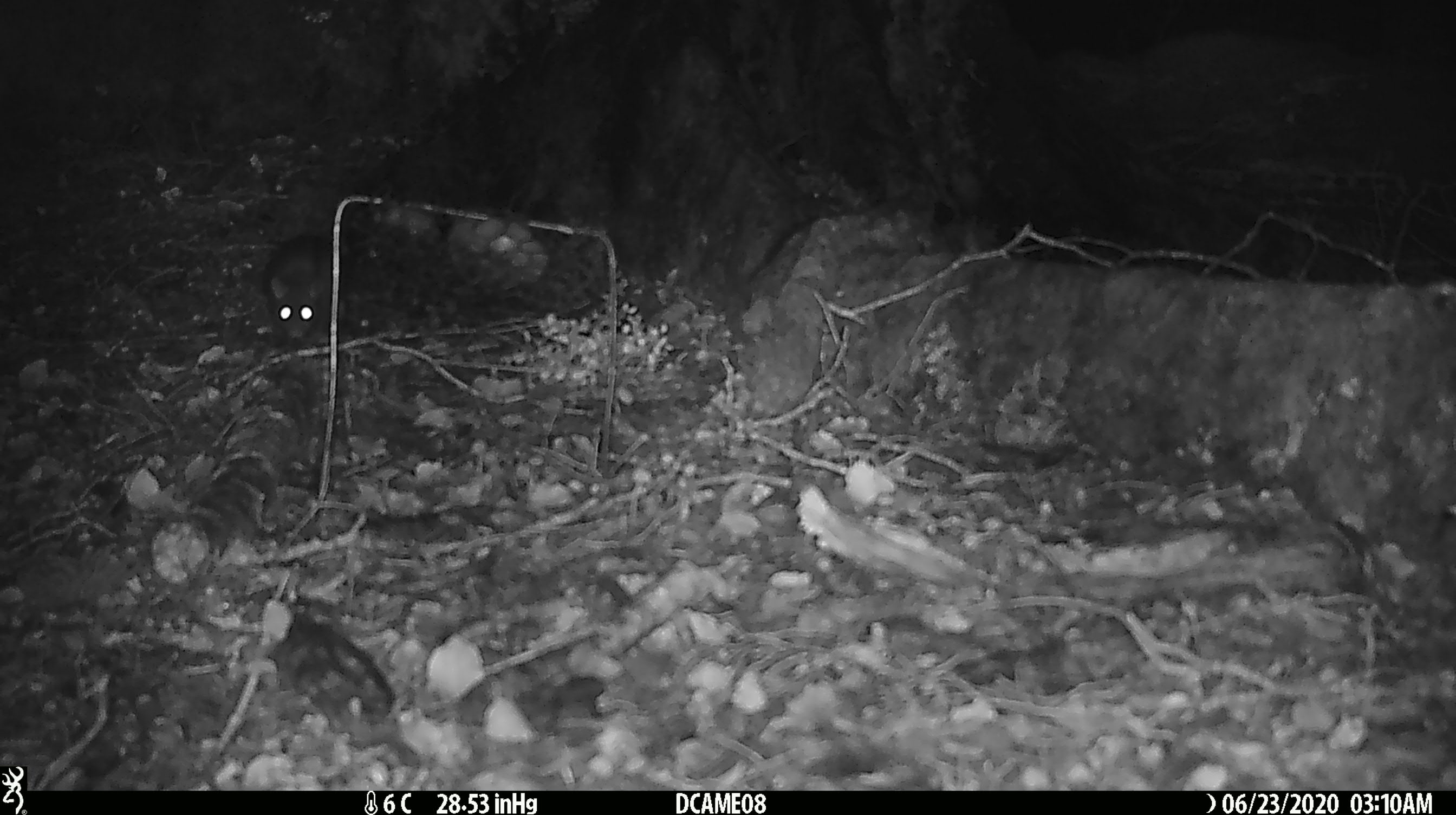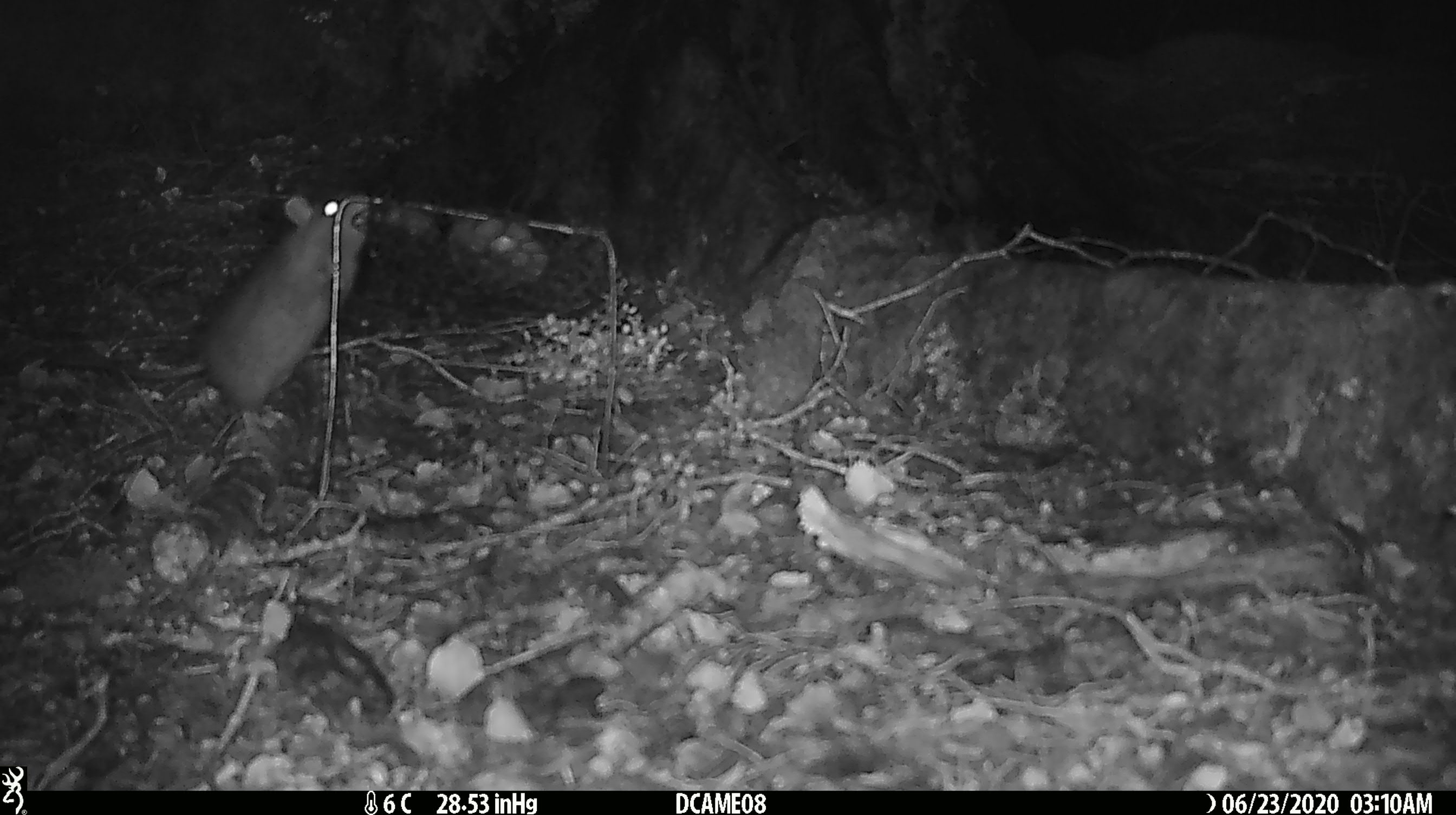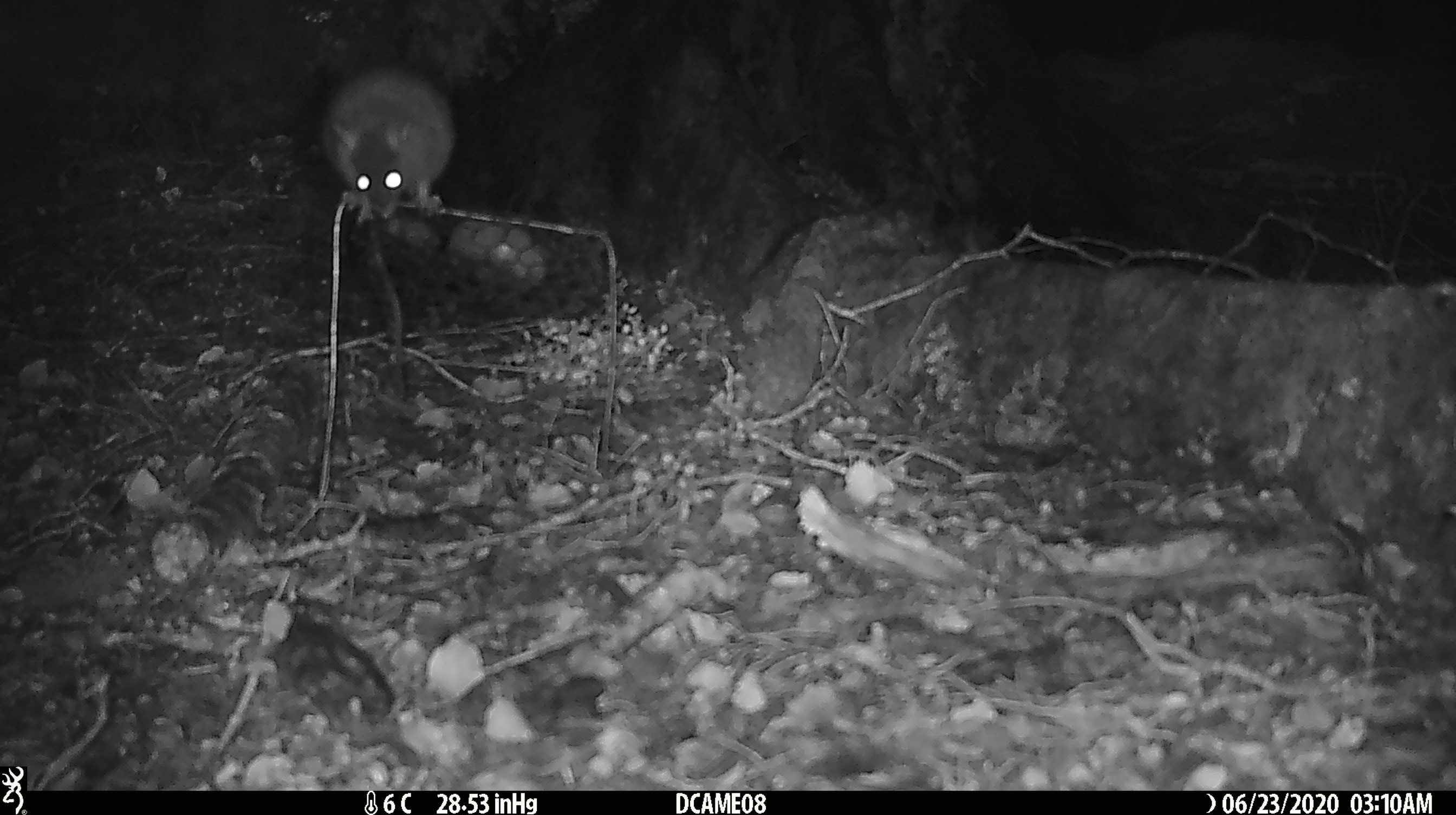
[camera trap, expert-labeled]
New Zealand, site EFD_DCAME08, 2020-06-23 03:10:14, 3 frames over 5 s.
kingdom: Animalia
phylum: Chordata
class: Mammalia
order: Rodentia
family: Muridae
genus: Rattus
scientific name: Rattus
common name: rat